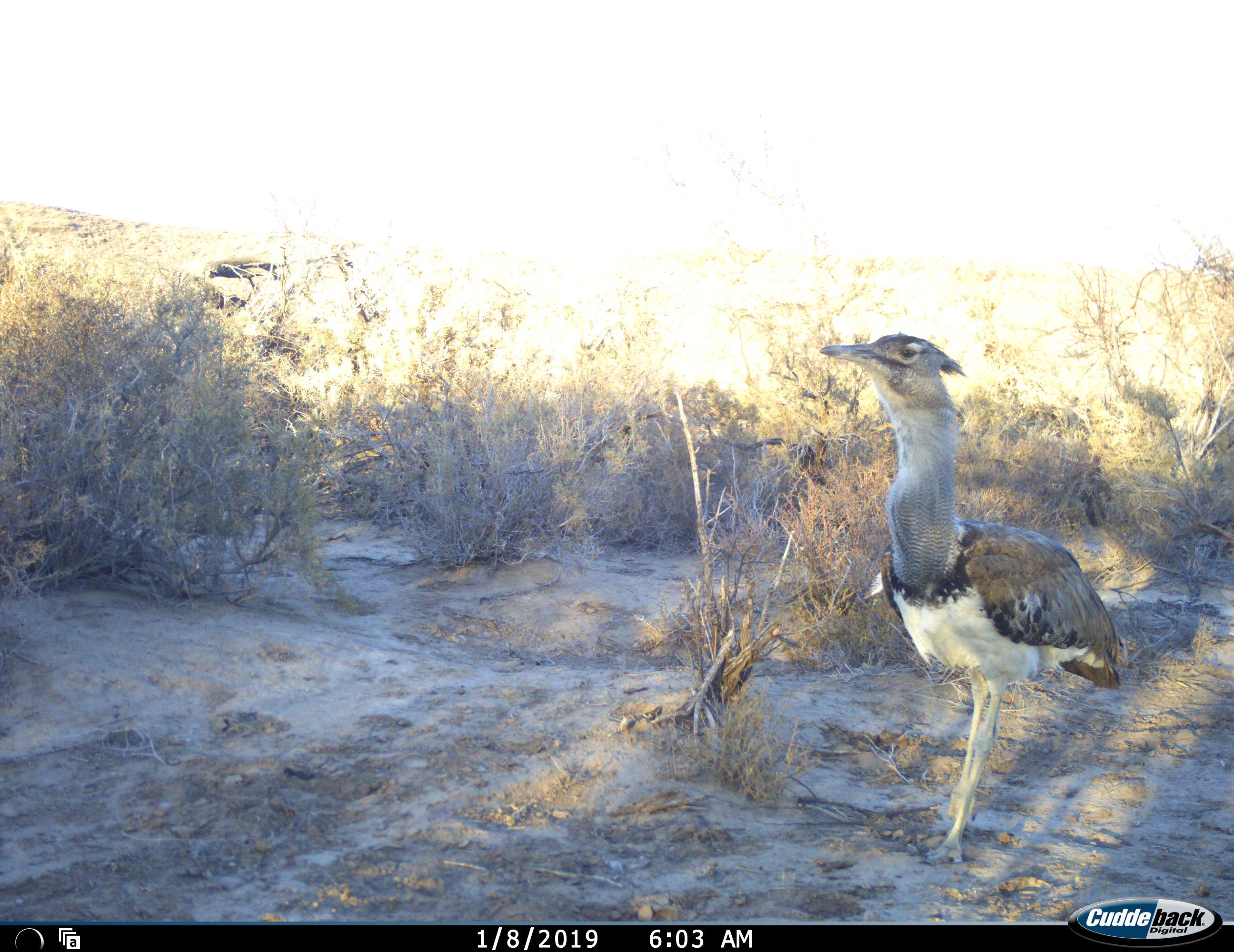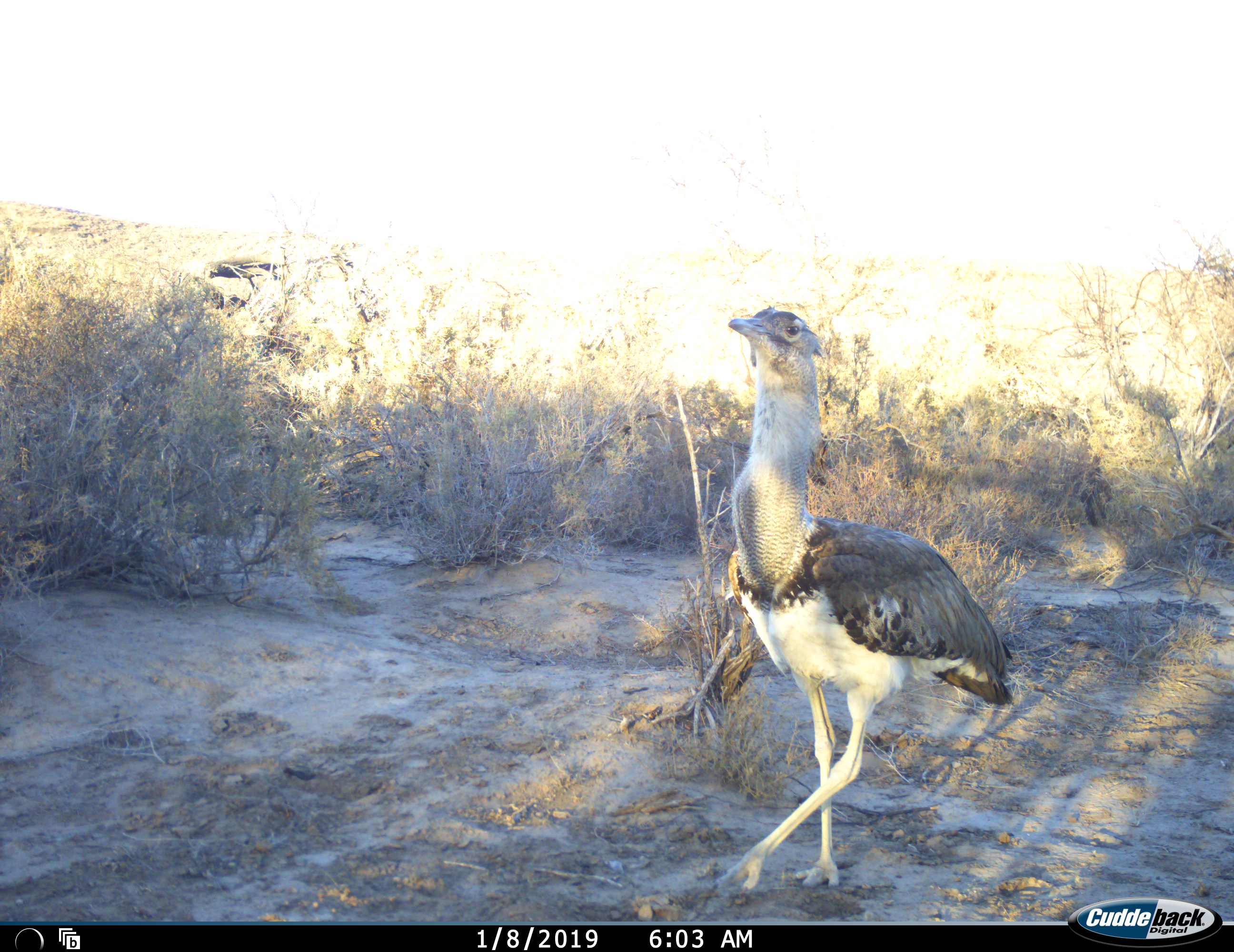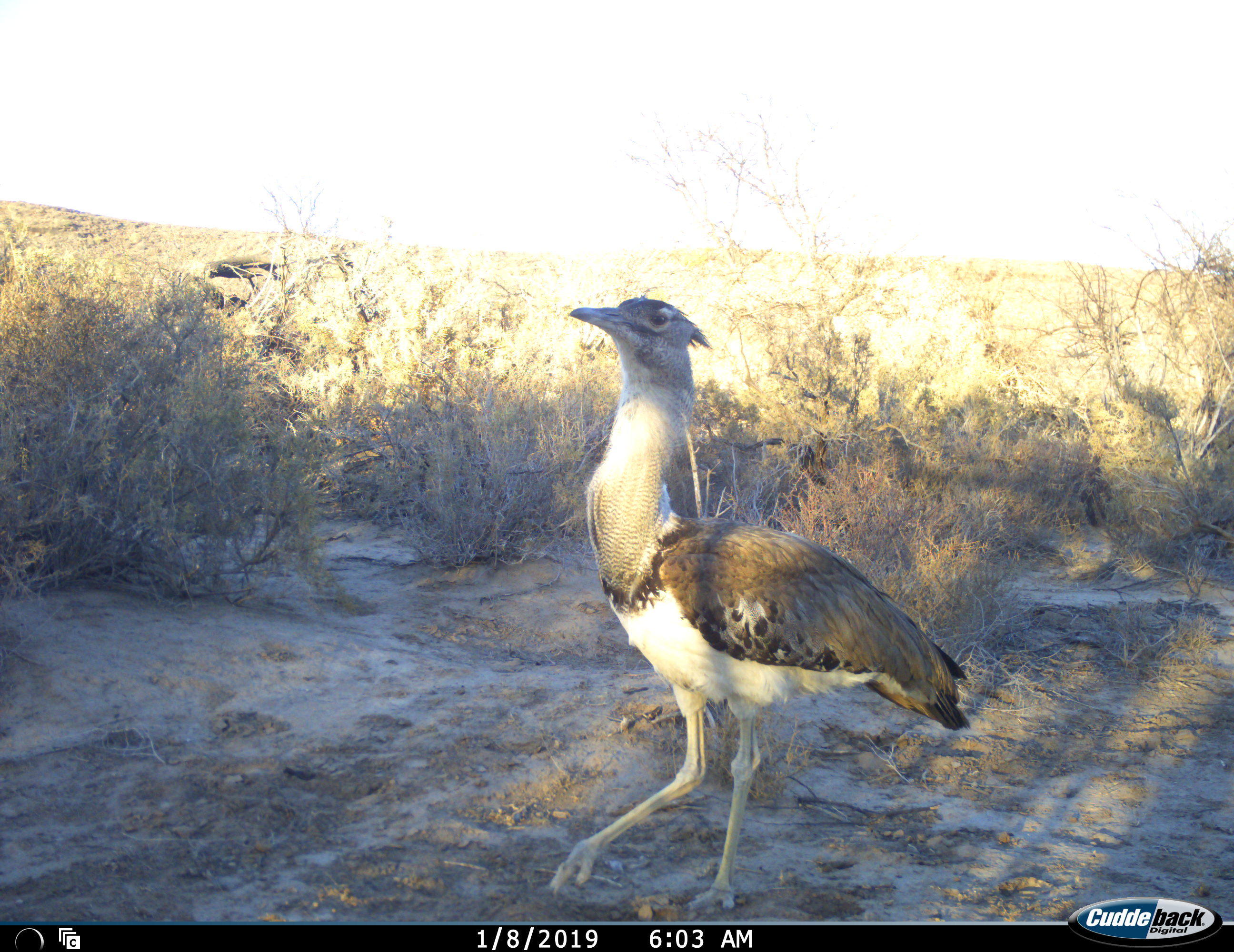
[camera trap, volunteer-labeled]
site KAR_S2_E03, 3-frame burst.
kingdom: Animalia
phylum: Chordata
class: Aves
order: Otidiformes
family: Otididae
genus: Ardeotis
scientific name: Ardeotis kori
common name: kori bustard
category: bustardkori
Bustardkori (kori bustard) (Ardeotis kori), count 1. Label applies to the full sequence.